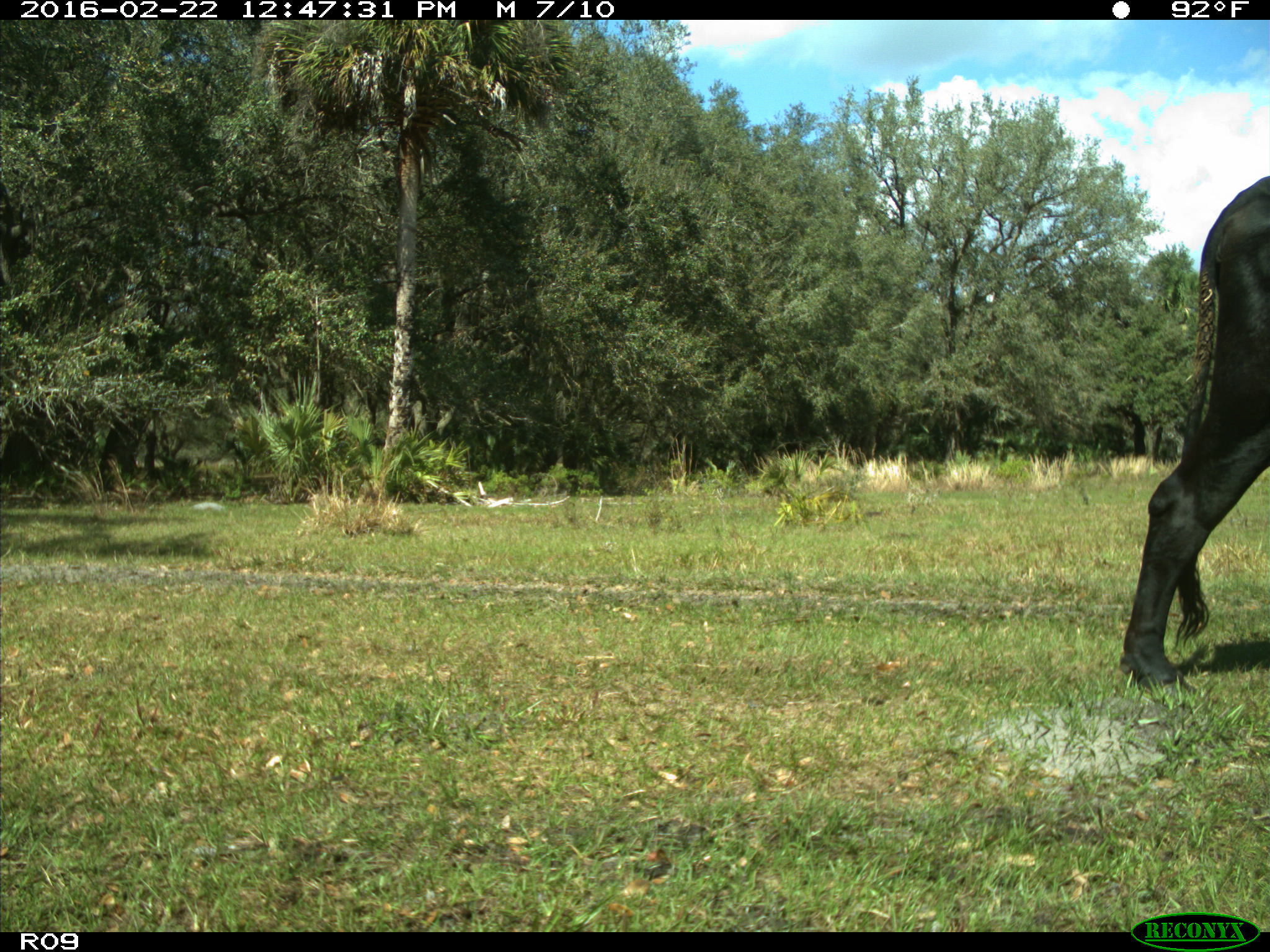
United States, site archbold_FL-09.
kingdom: Animalia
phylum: Chordata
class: Mammalia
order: Artiodactyla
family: Bovidae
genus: Bos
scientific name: Bos taurus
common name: domestic cow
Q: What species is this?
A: Bos taurus (domestic cow).